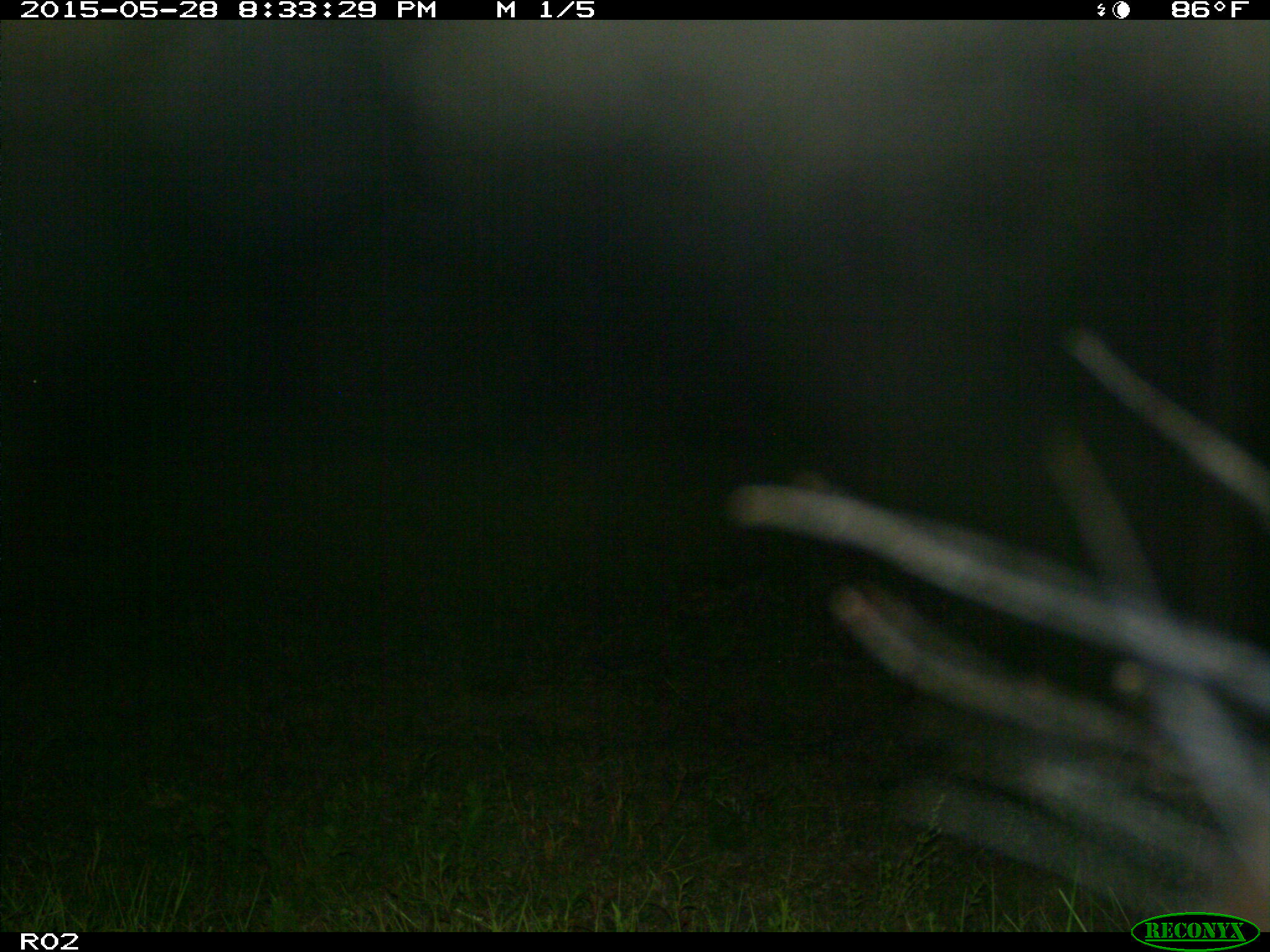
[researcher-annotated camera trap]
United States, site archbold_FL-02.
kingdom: Animalia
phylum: Chordata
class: Mammalia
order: Artiodactyla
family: Bovidae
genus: Bos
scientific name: Bos taurus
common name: domestic cow